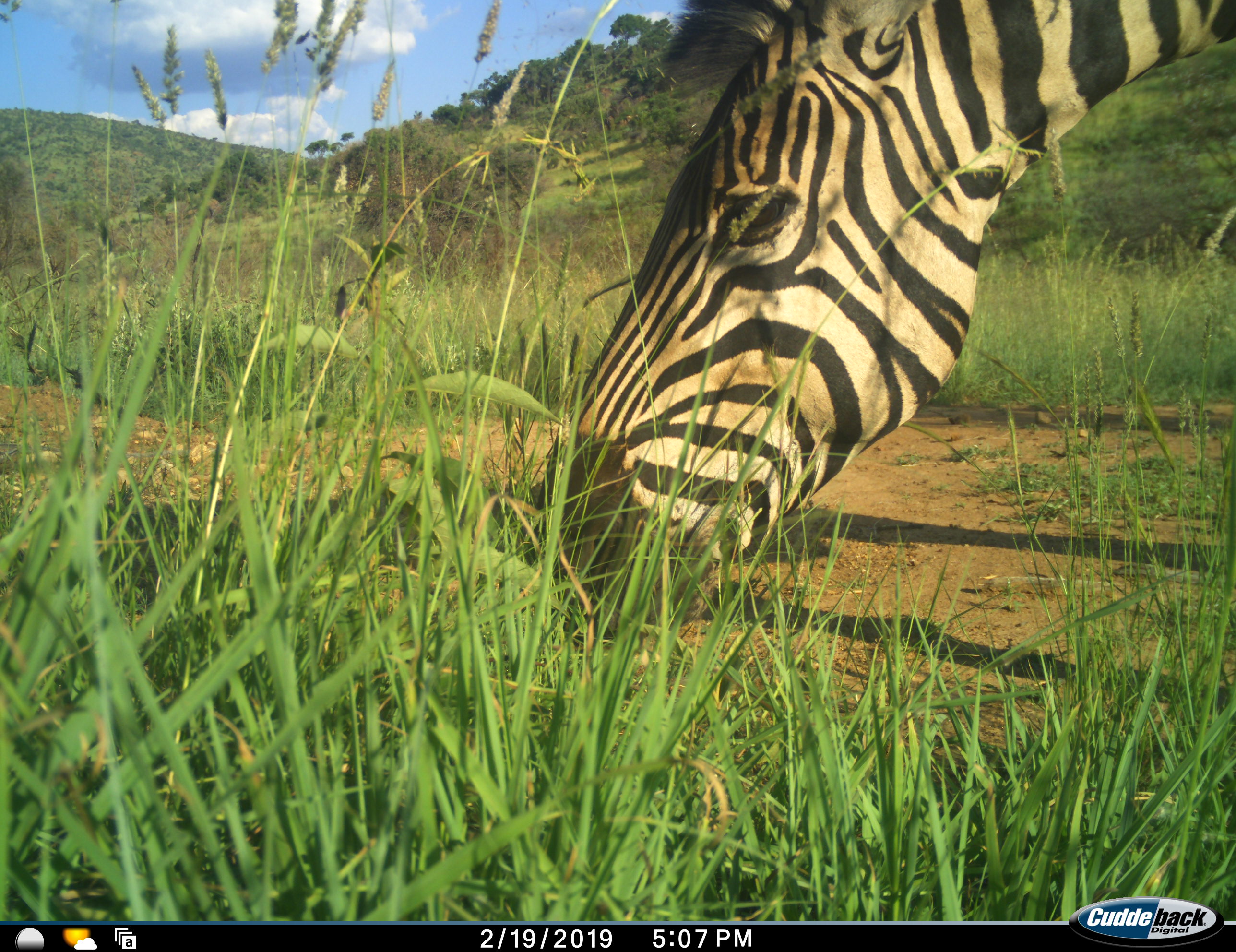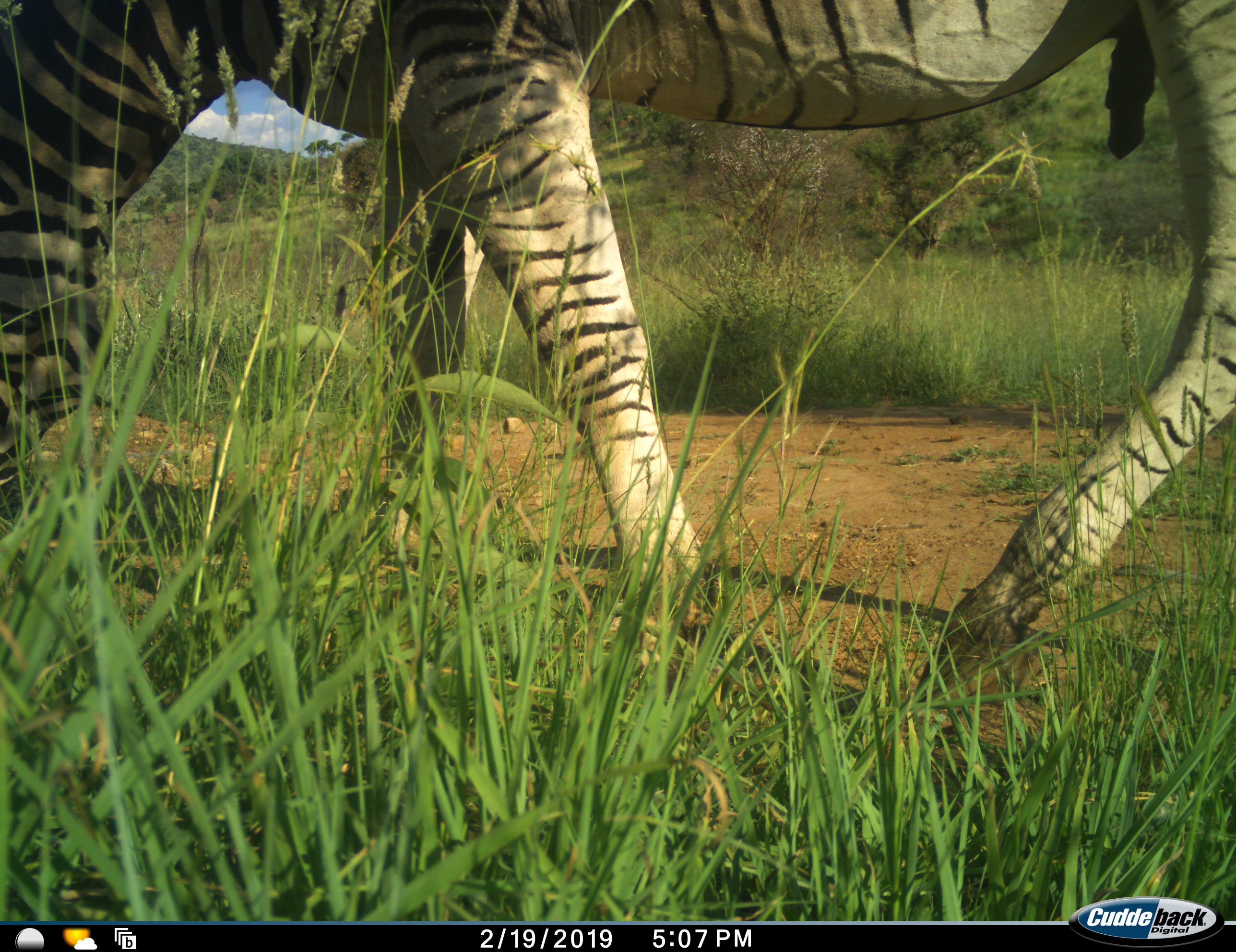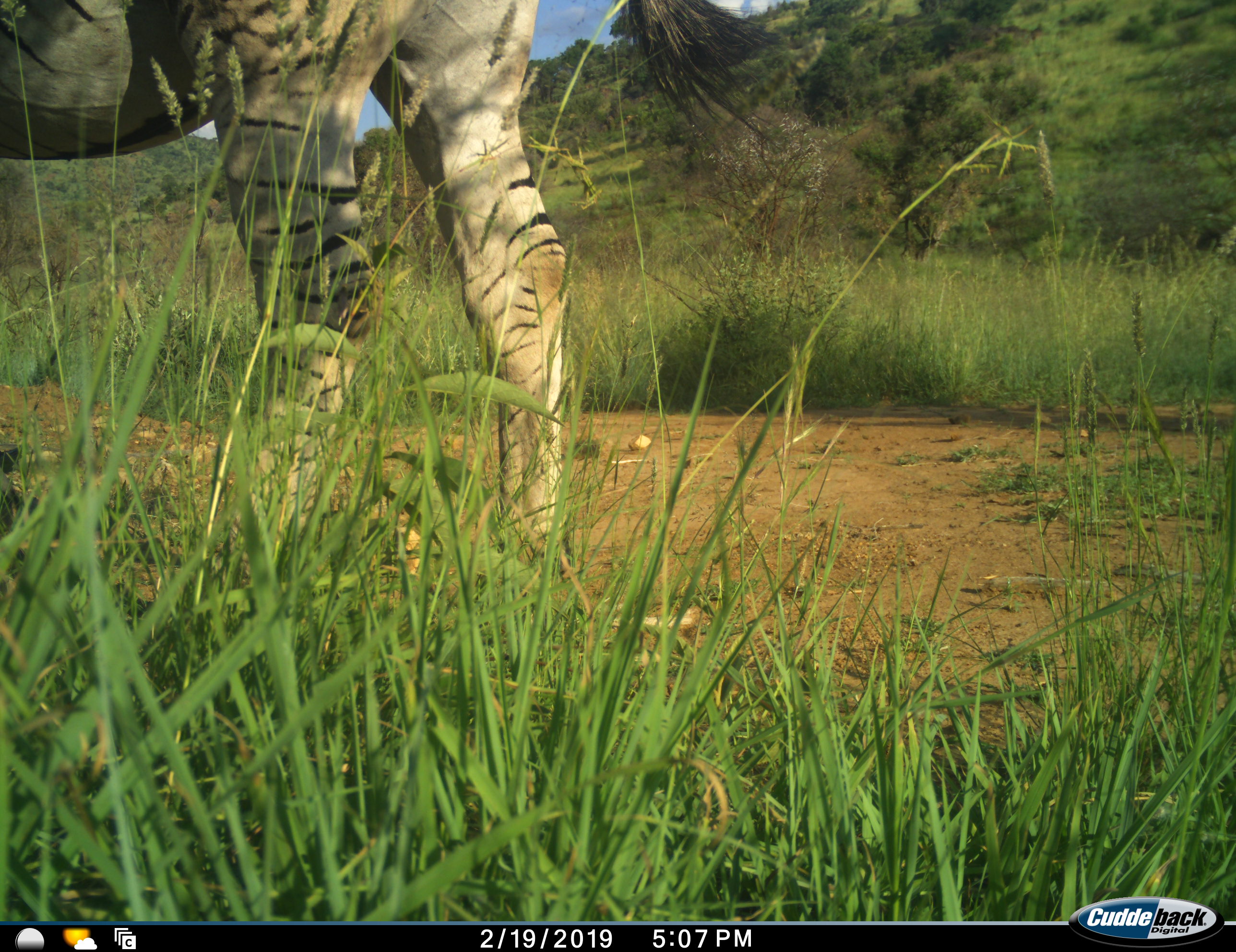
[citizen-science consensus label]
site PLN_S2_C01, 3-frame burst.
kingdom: Animalia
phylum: Chordata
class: Mammalia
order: Perissodactyla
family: Equidae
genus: Equus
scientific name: Equus quagga burchellii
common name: burchell's zebra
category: zebraburchells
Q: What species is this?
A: Zebraburchells (burchell's zebra) (Equus quagga burchellii).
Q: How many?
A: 1.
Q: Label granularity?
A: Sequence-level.